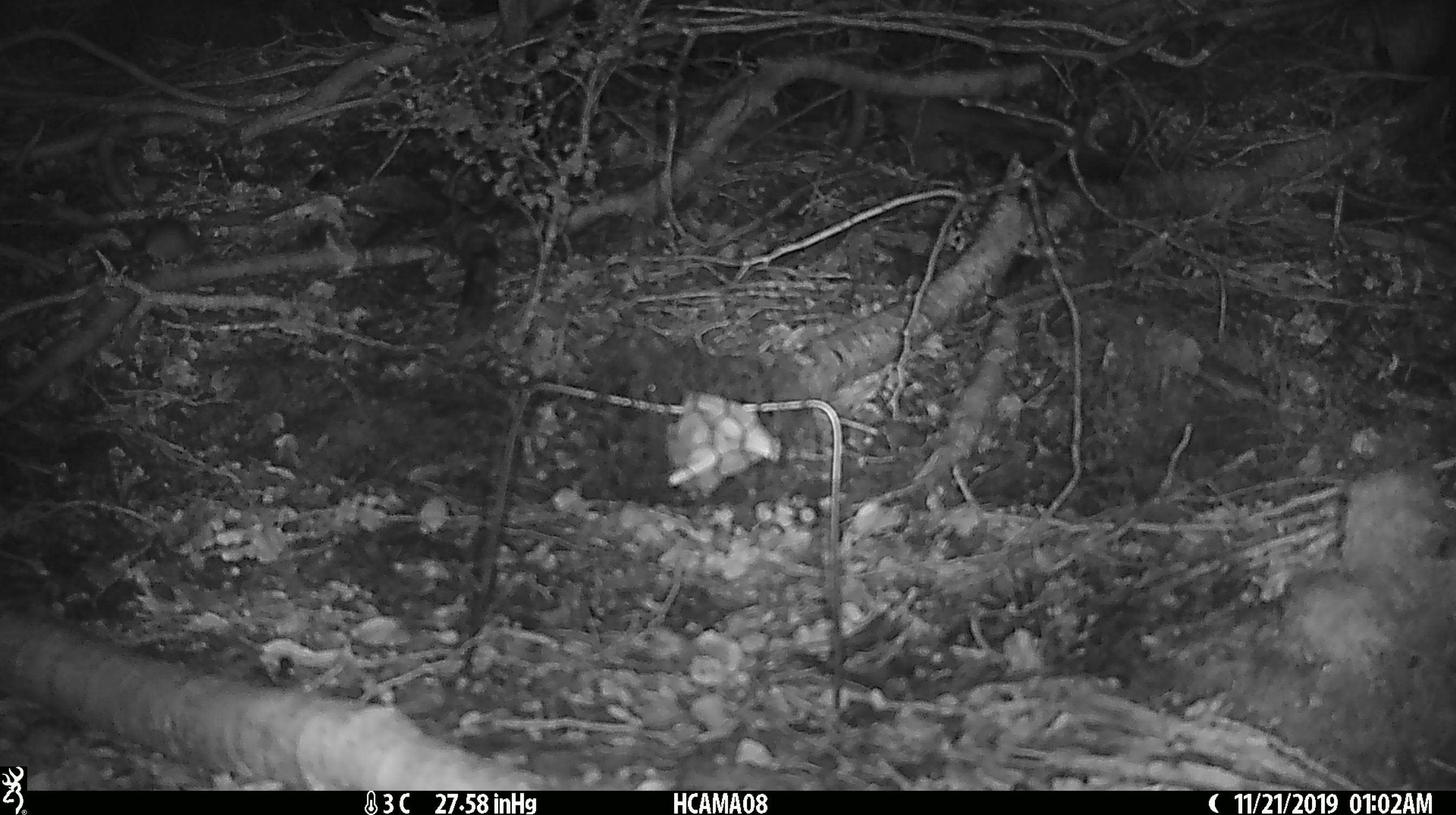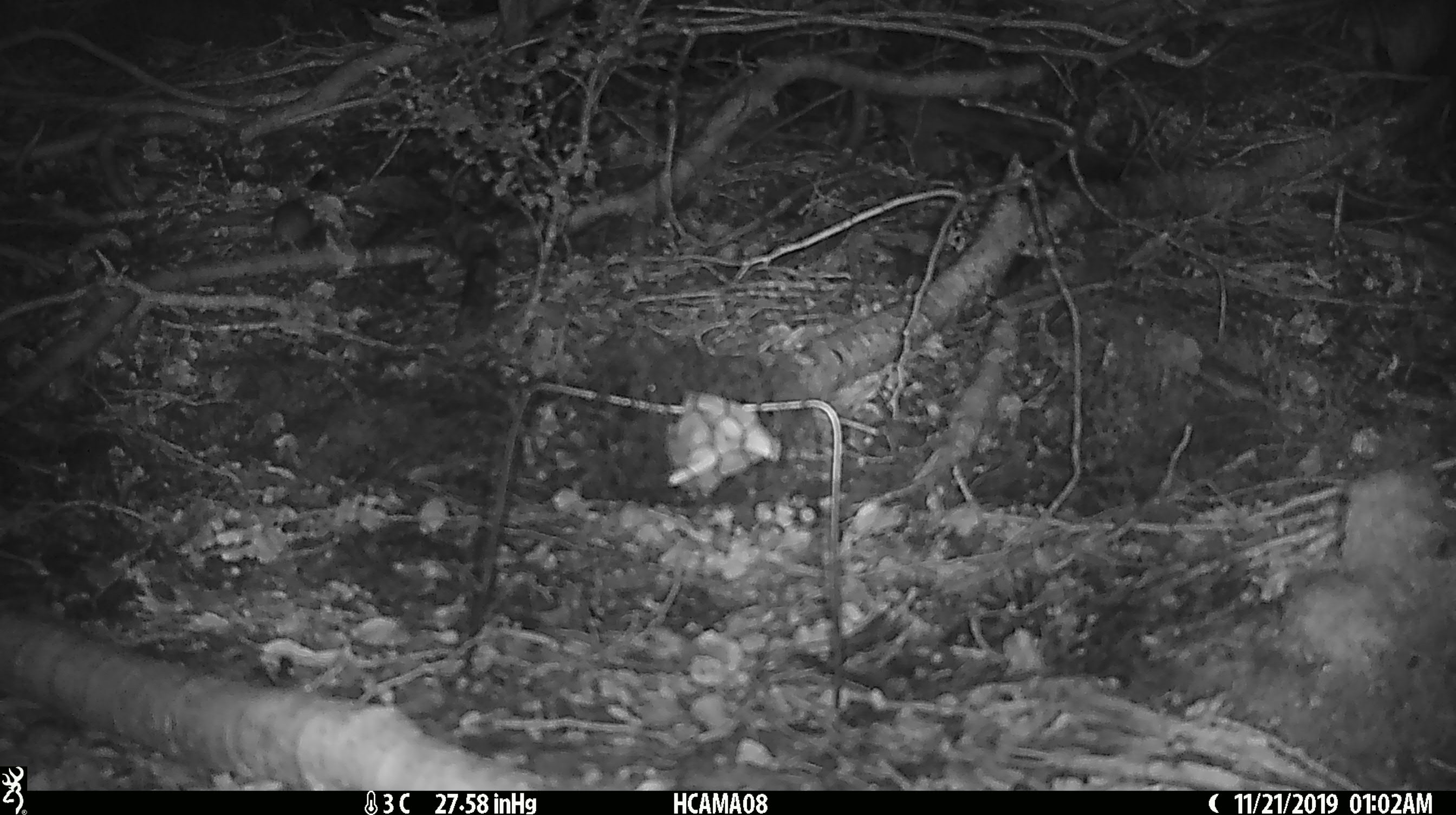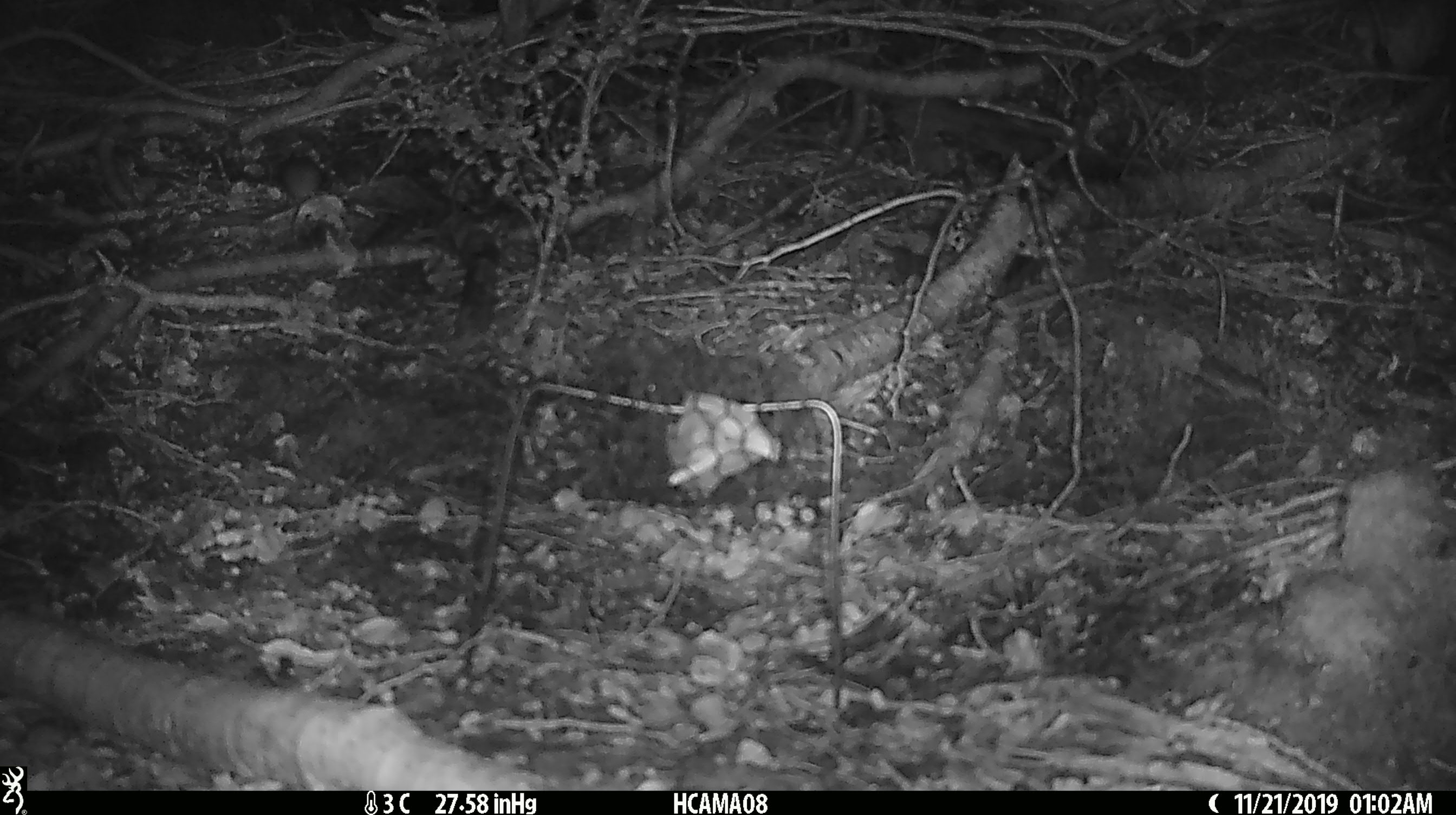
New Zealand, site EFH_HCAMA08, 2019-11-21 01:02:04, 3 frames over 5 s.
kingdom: Animalia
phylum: Chordata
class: Mammalia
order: Rodentia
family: Muridae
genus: Mus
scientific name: Mus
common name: mouse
Mouse (Mus).